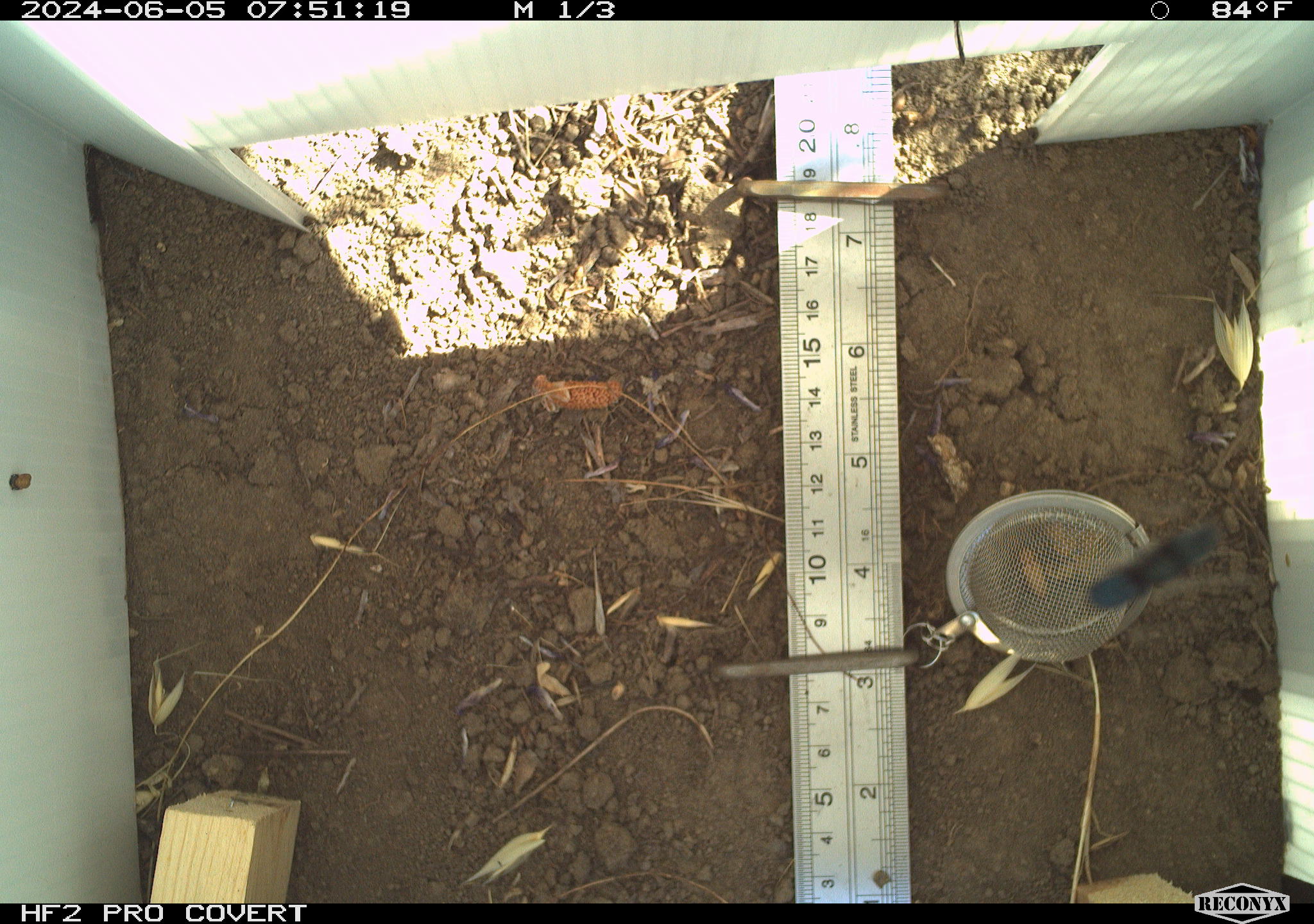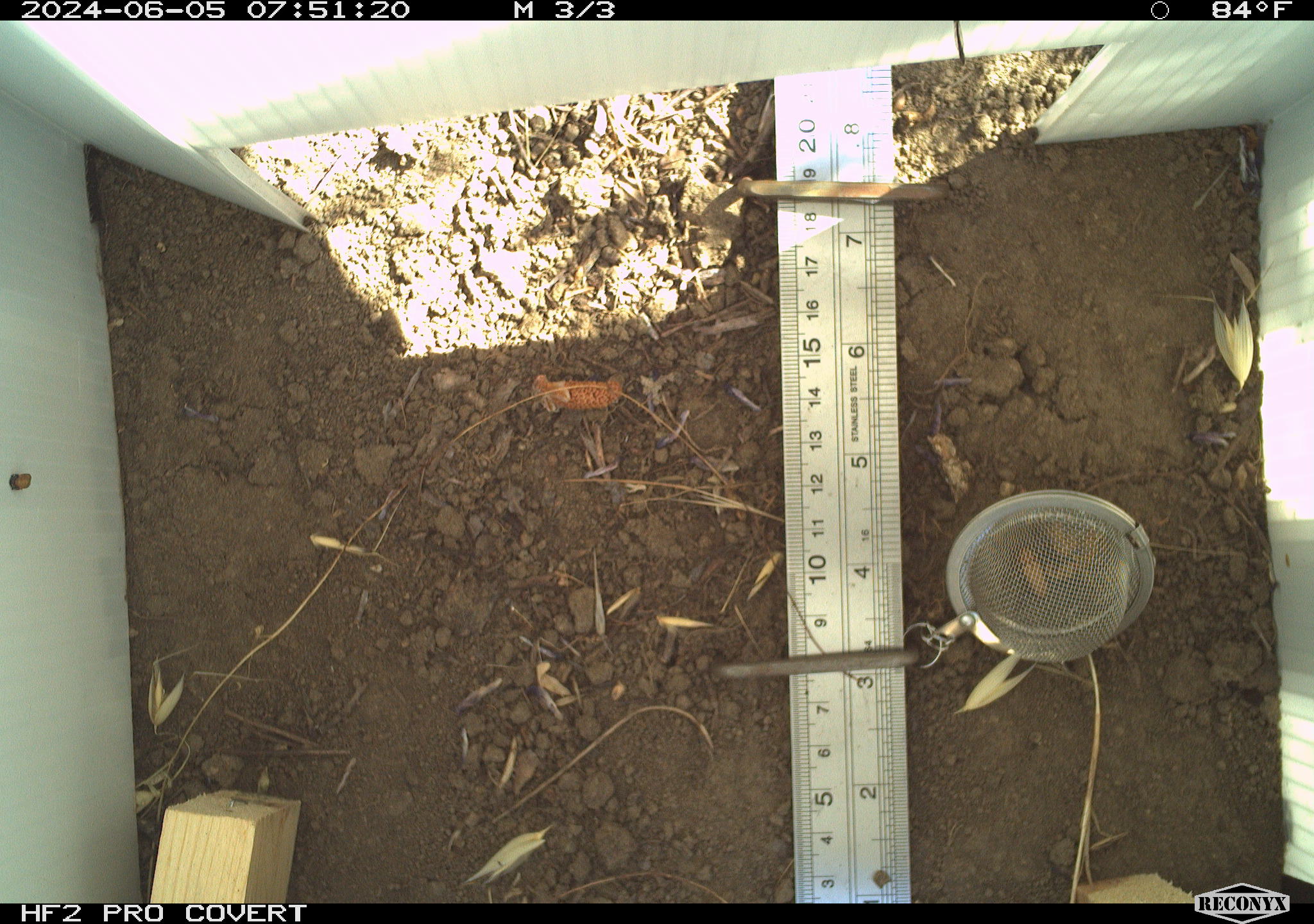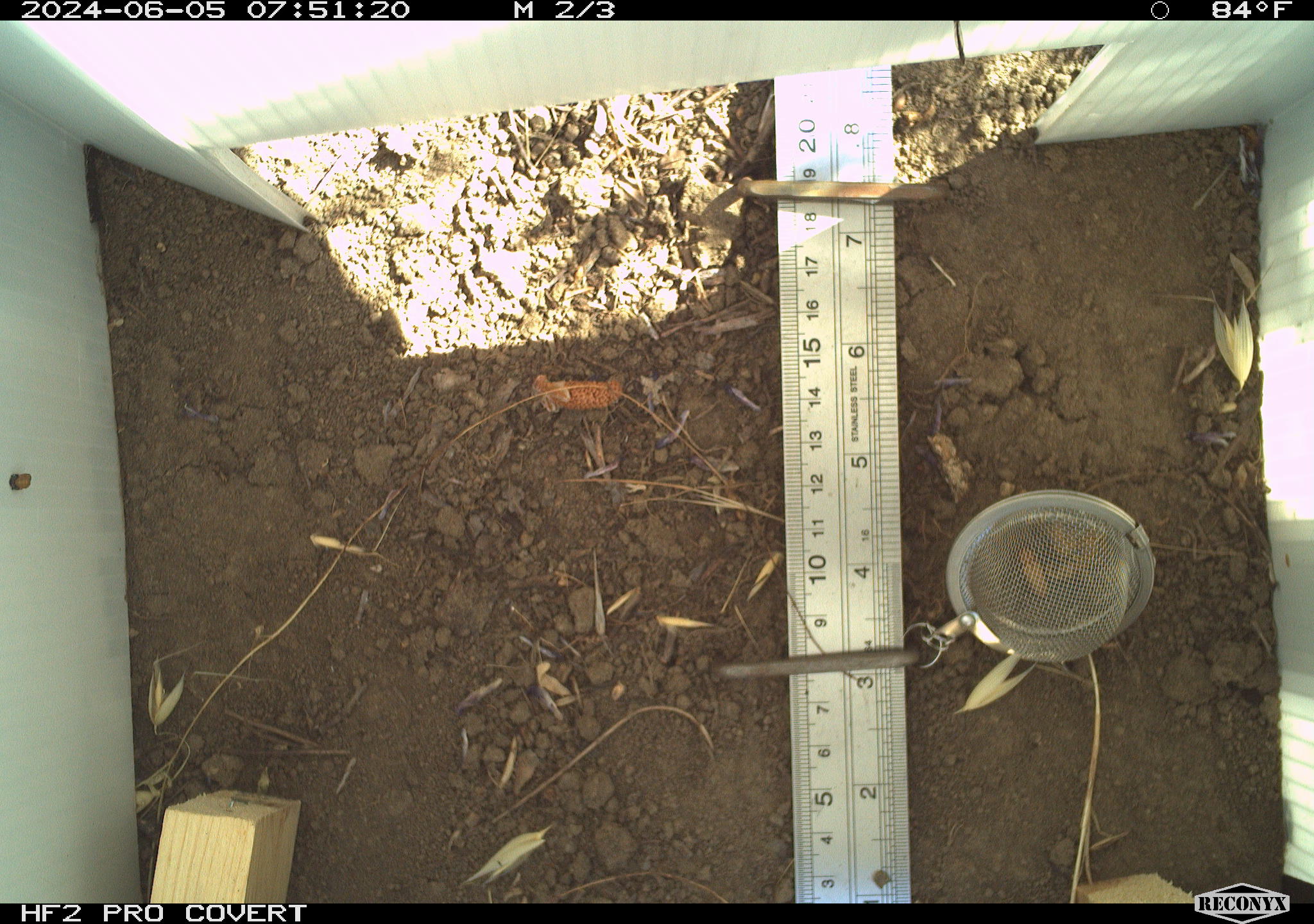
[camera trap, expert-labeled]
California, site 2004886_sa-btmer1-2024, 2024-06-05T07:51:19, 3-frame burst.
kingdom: Animalia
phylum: Arthropoda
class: Insecta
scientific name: Insecta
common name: insect